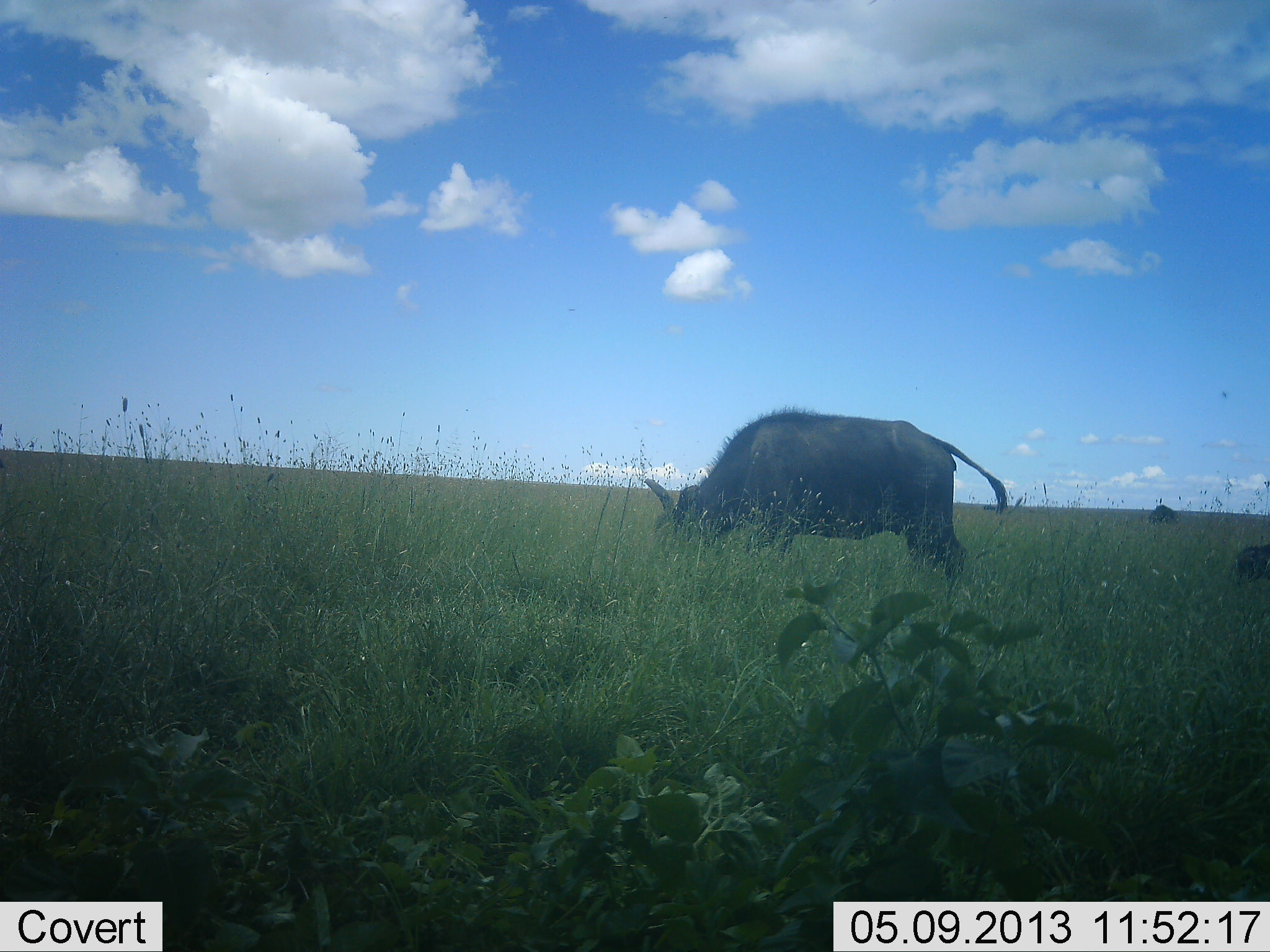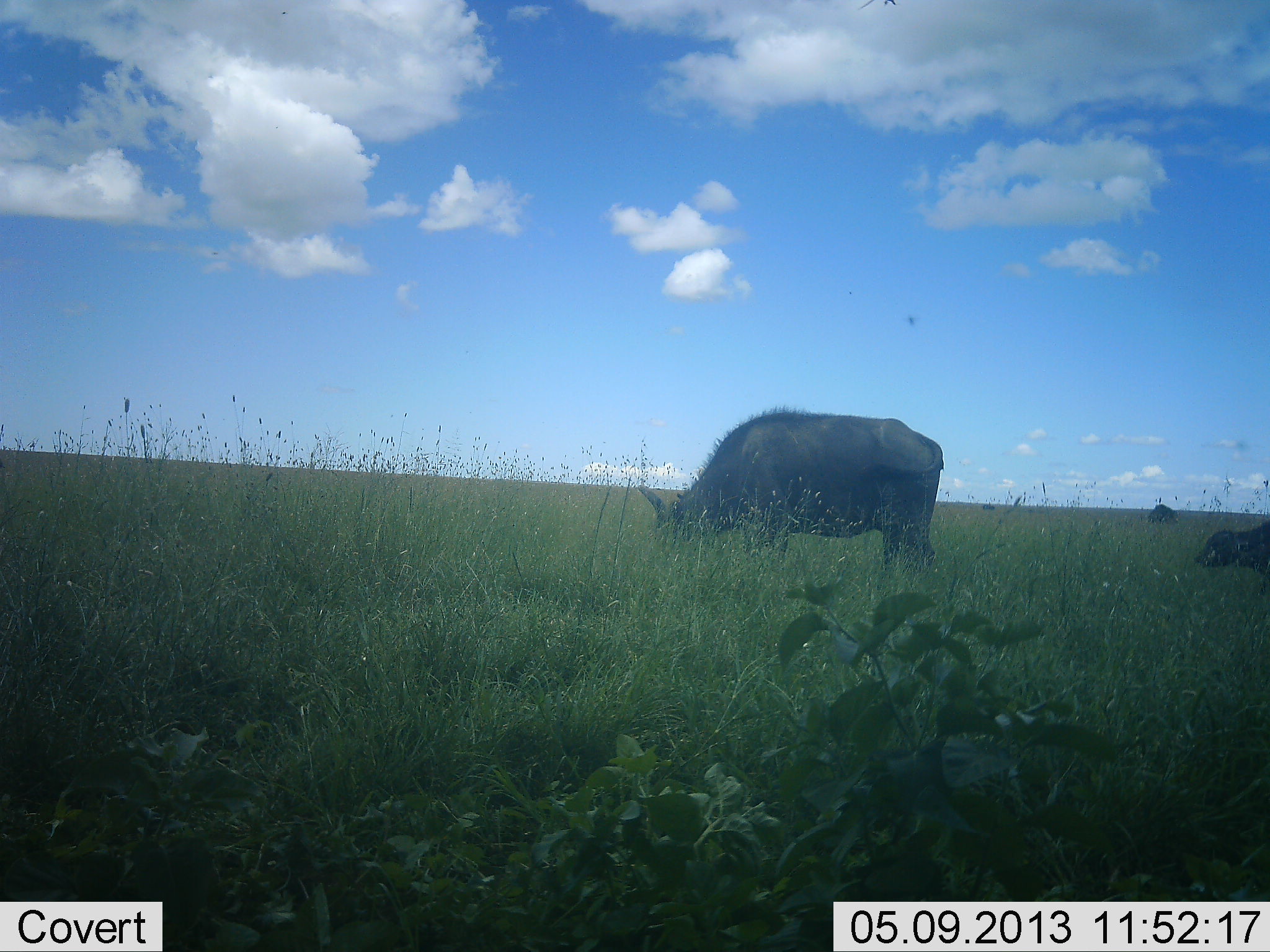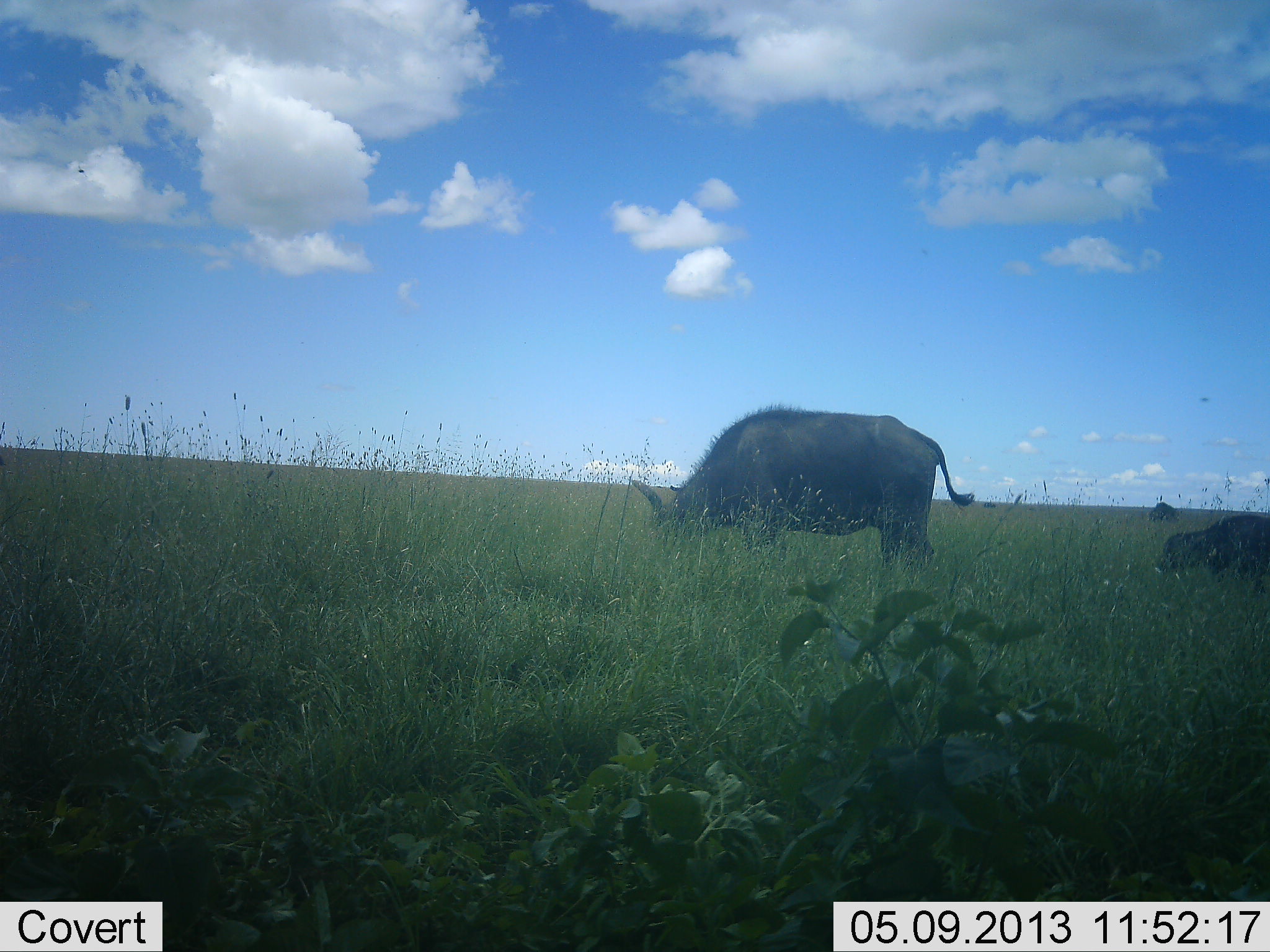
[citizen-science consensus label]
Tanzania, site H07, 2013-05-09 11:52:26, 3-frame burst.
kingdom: Animalia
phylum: Chordata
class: Mammalia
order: Artiodactyla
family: Bovidae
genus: Syncerus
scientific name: Syncerus caffer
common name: cape buffalo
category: buffalo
Buffalo (cape buffalo) (Syncerus caffer), count 3. Behavior (volunteer vote fractions): standing 25%, resting 0%, moving 38%, interacting 0%. Young present (vote fraction): 44%. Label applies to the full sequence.